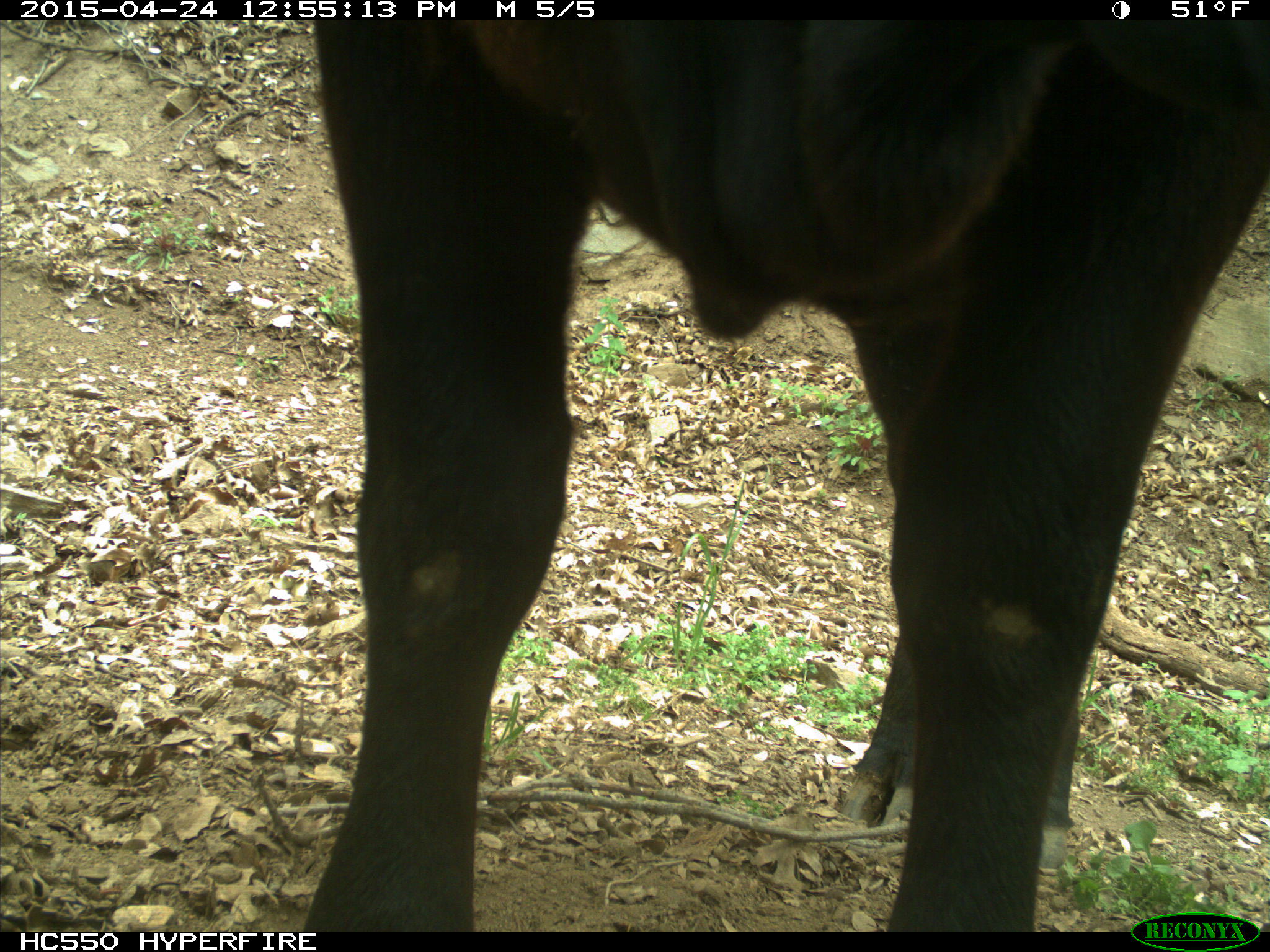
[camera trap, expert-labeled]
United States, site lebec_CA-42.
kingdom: Animalia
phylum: Chordata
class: Mammalia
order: Artiodactyla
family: Bovidae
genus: Bos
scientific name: Bos taurus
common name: domestic cow